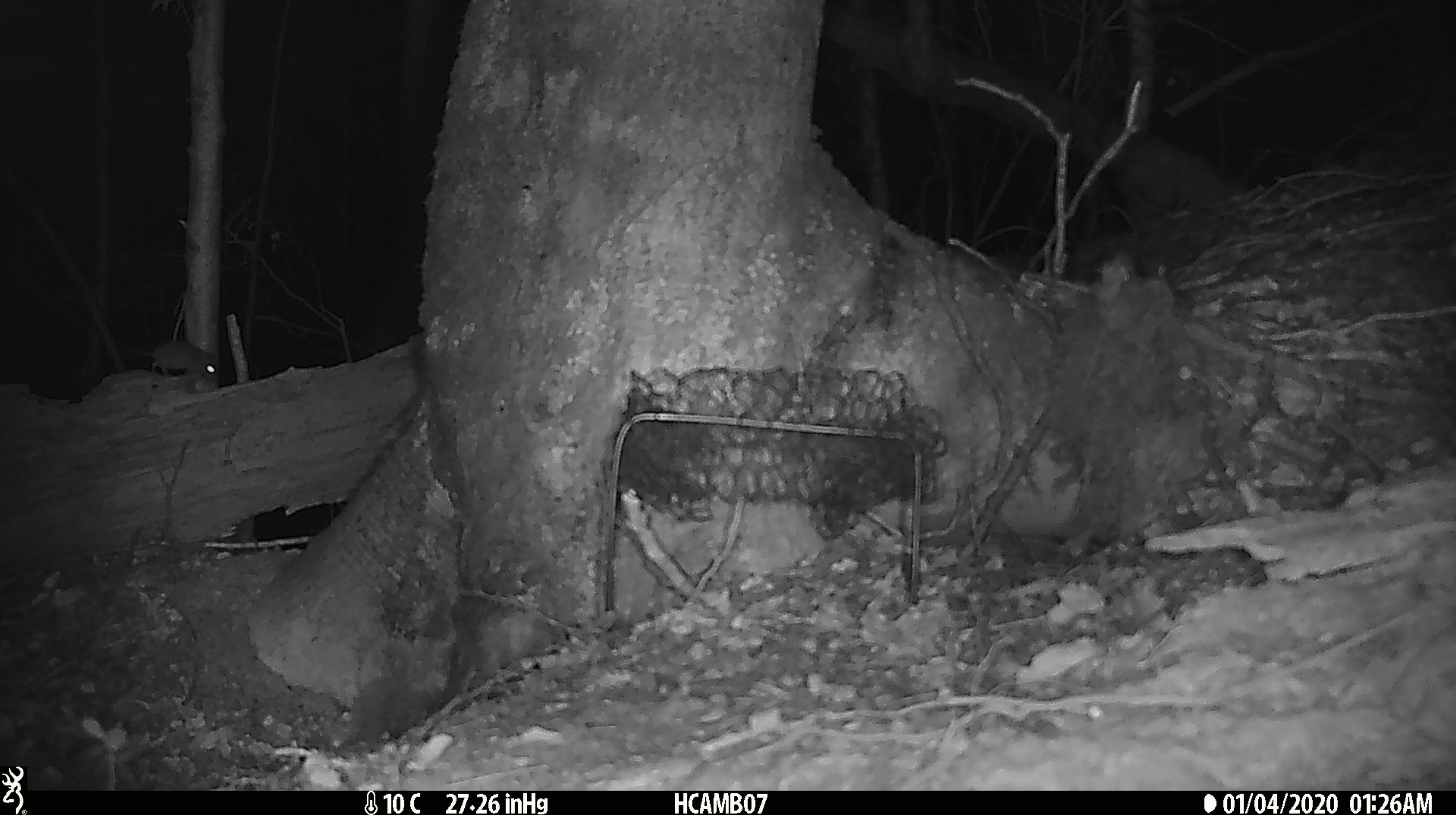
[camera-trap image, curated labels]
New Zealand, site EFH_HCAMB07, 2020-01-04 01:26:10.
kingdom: Animalia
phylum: Chordata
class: Mammalia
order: Rodentia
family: Muridae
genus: Mus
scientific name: Mus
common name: mouse